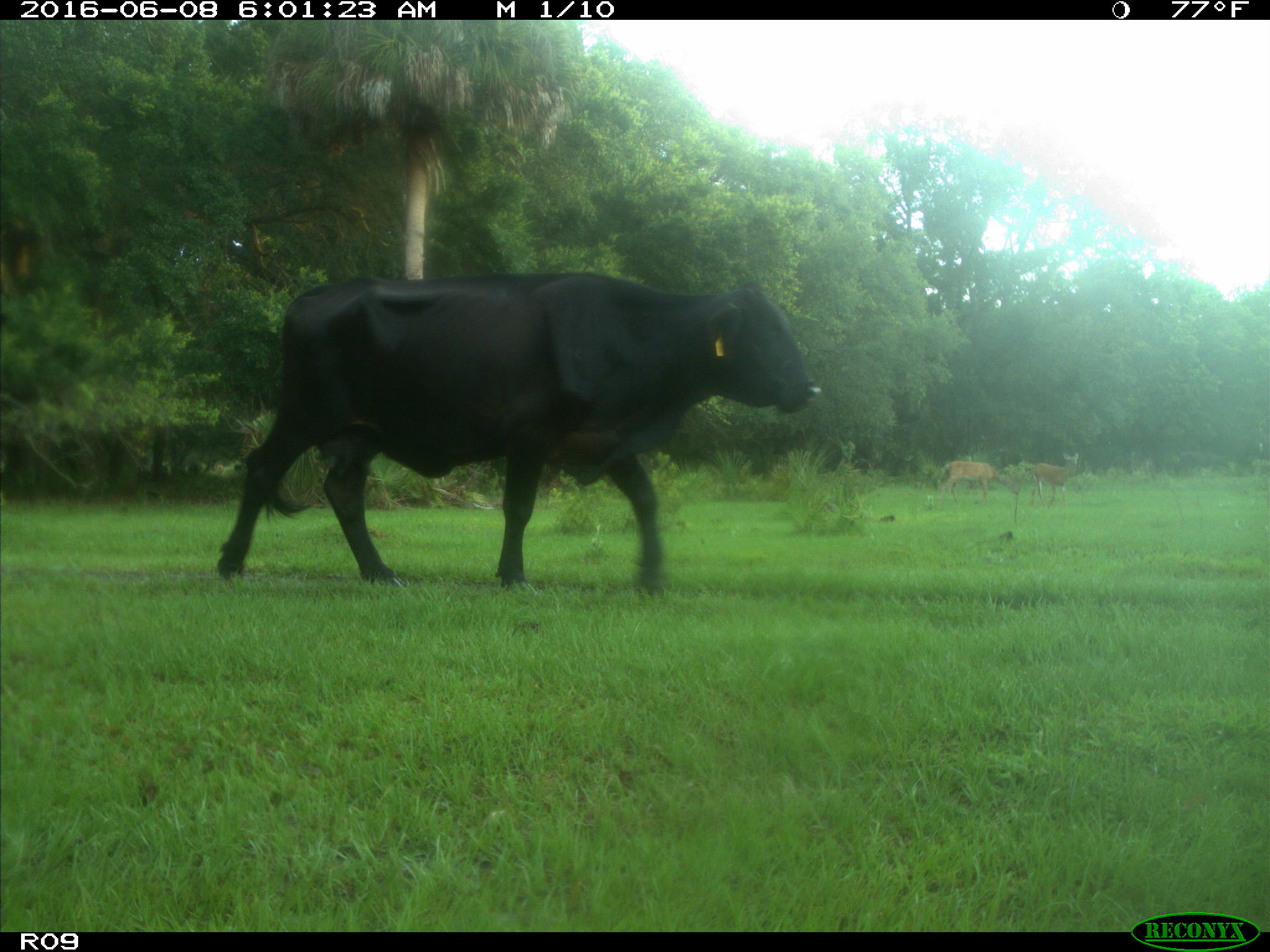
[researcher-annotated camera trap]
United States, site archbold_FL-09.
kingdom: Animalia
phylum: Chordata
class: Mammalia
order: Artiodactyla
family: Bovidae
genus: Bos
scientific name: Bos taurus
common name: domestic cow